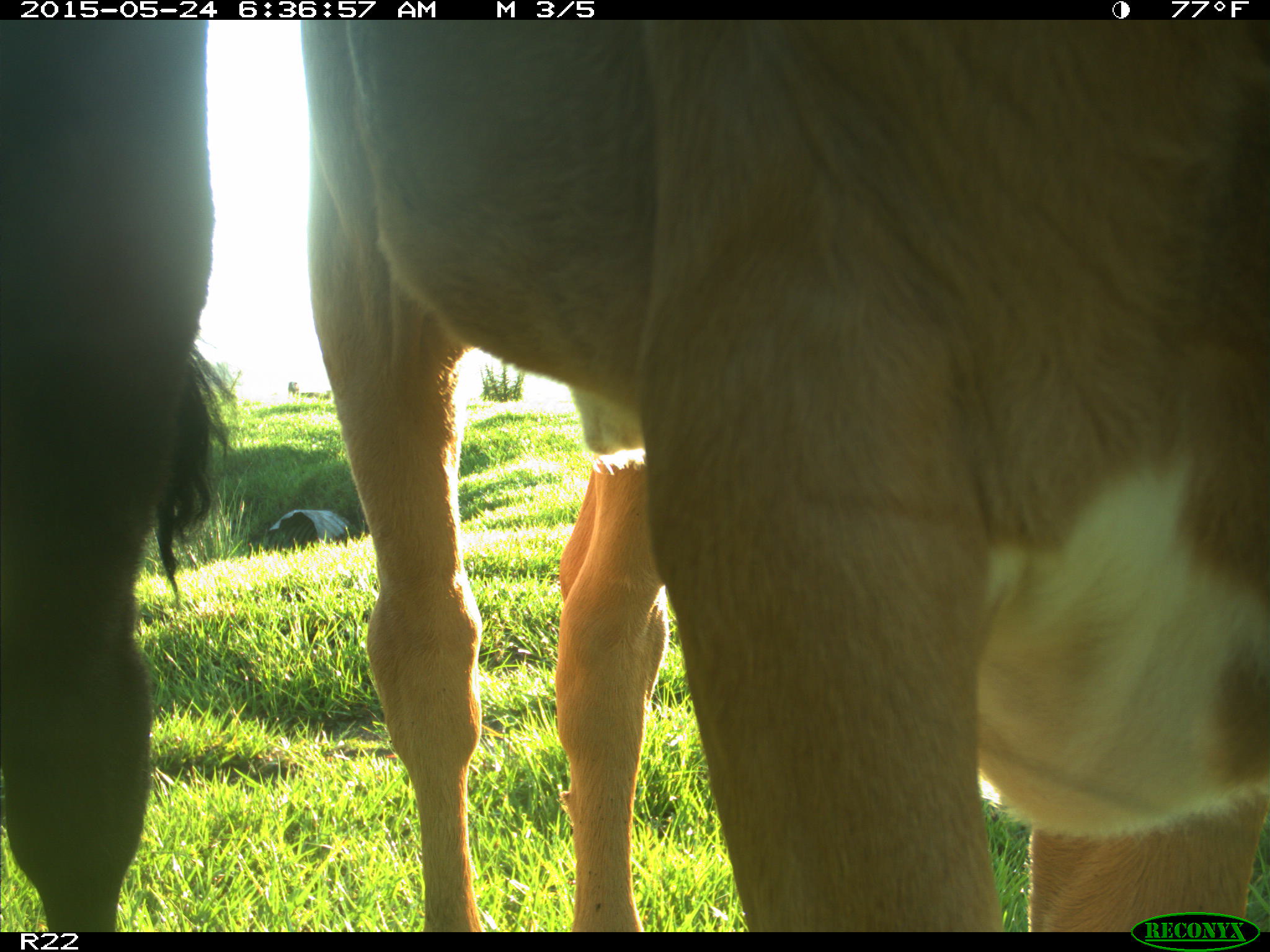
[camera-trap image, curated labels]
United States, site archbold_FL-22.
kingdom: Animalia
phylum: Chordata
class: Mammalia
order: Artiodactyla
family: Bovidae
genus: Bos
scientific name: Bos taurus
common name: domestic cow